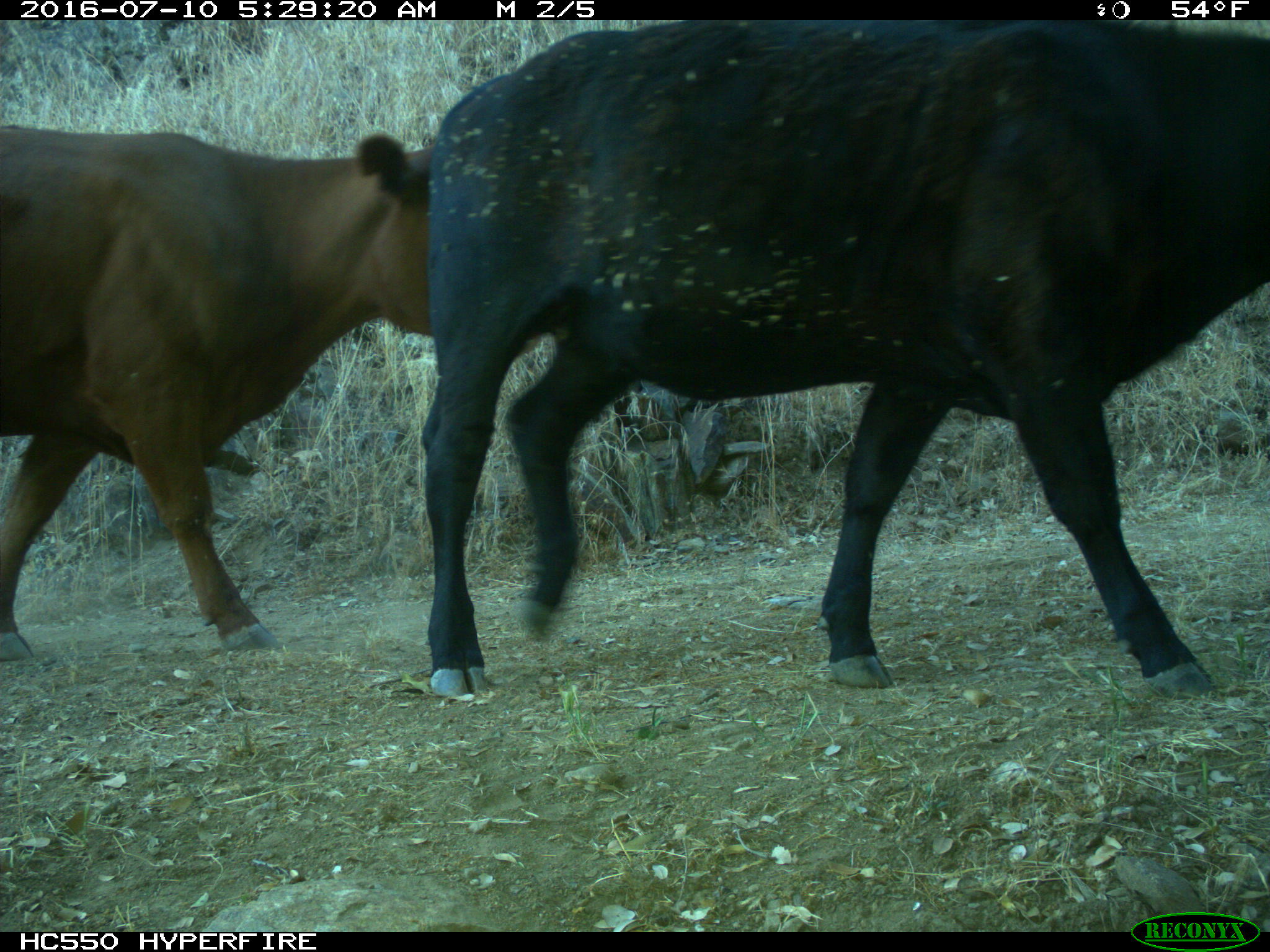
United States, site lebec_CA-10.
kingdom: Animalia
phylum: Chordata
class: Mammalia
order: Artiodactyla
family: Bovidae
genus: Bos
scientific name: Bos taurus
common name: domestic cow